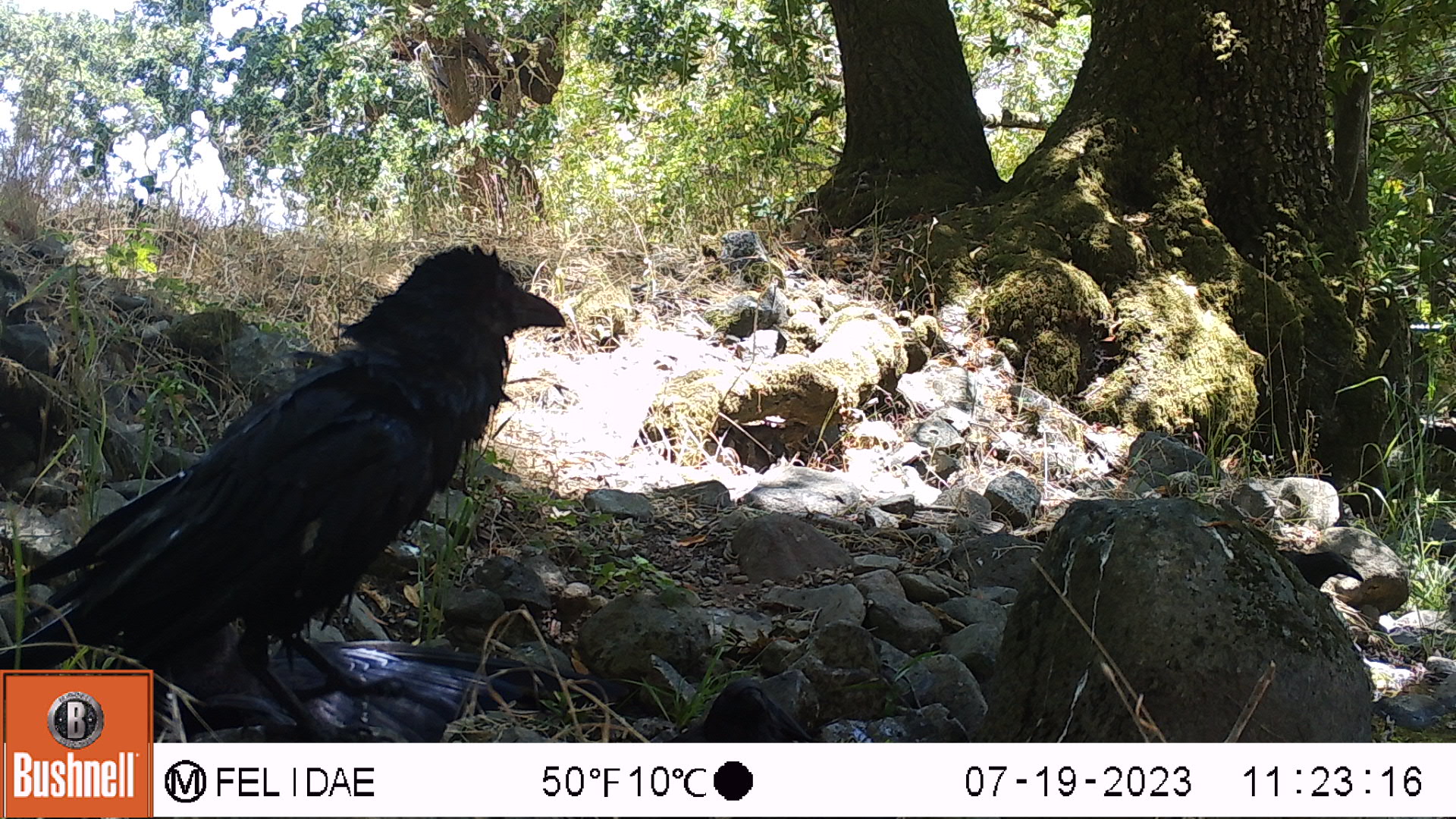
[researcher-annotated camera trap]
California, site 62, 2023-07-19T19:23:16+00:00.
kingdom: Animalia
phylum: Chordata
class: Aves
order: Passeriformes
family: Corvidae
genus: Corvus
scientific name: Corvus brachyrhynchos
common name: american crow